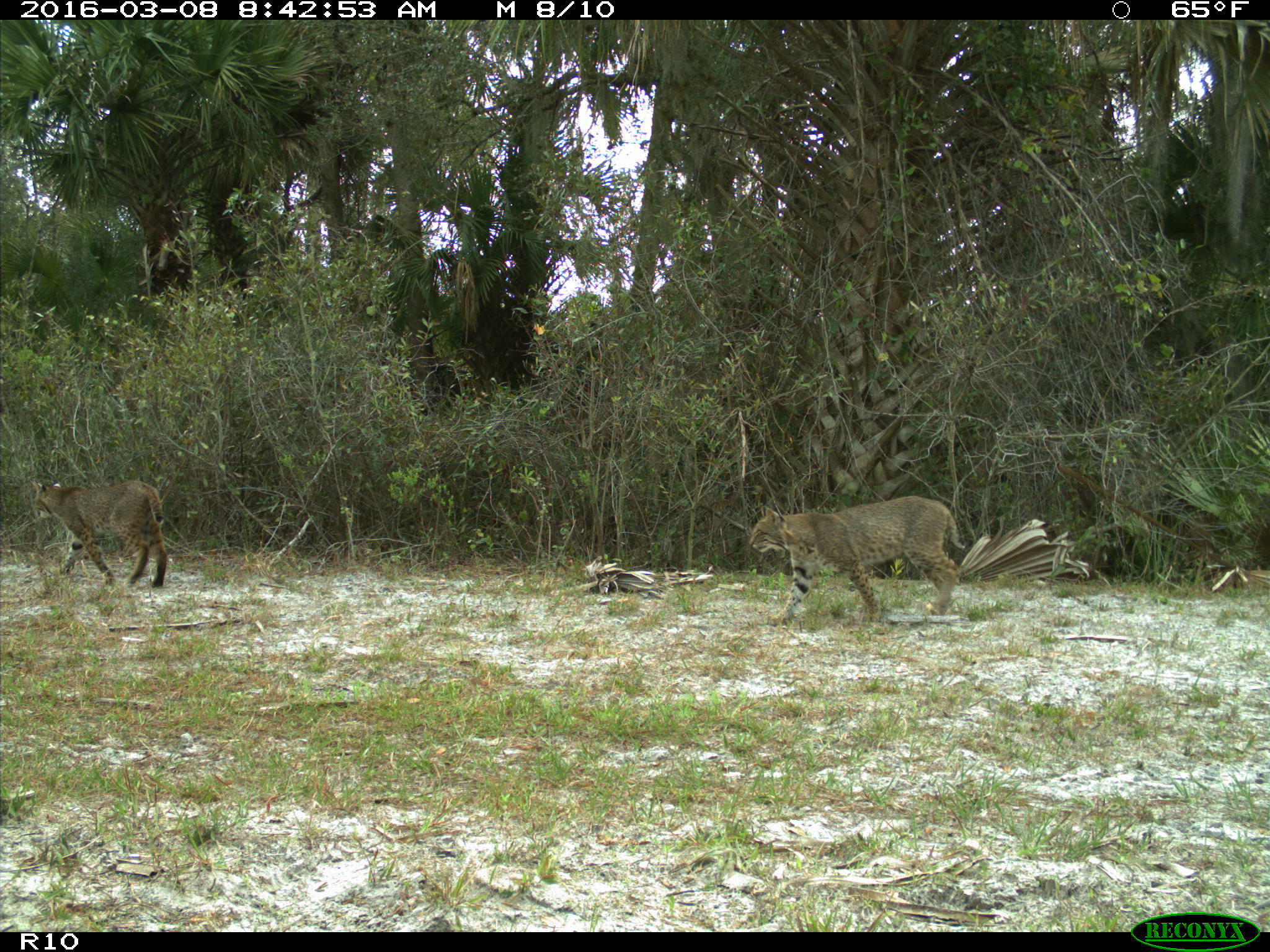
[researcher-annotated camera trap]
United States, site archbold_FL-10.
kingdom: Animalia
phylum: Chordata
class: Mammalia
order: Carnivora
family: Felidae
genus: Lynx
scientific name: Lynx rufus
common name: bobcat